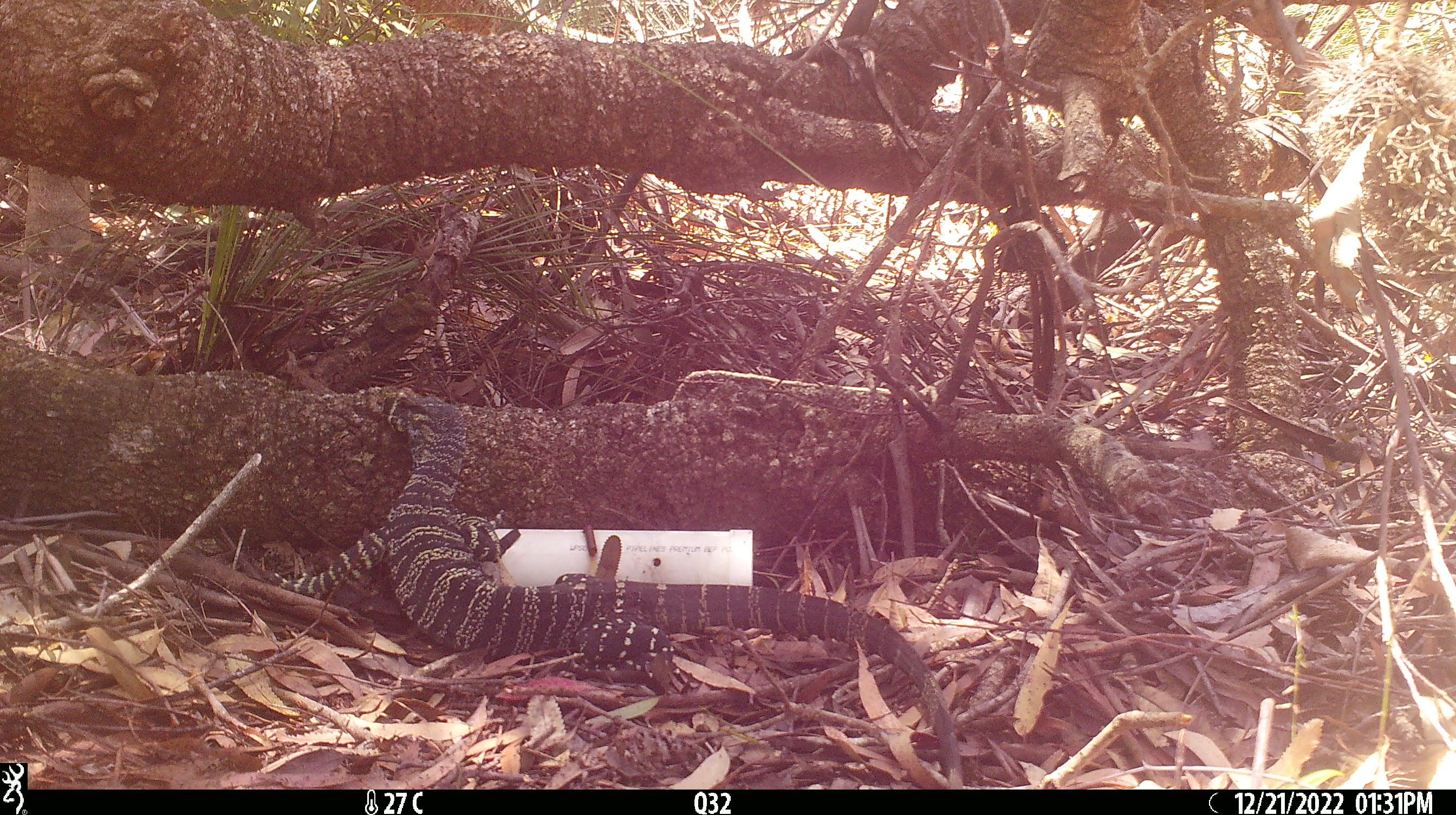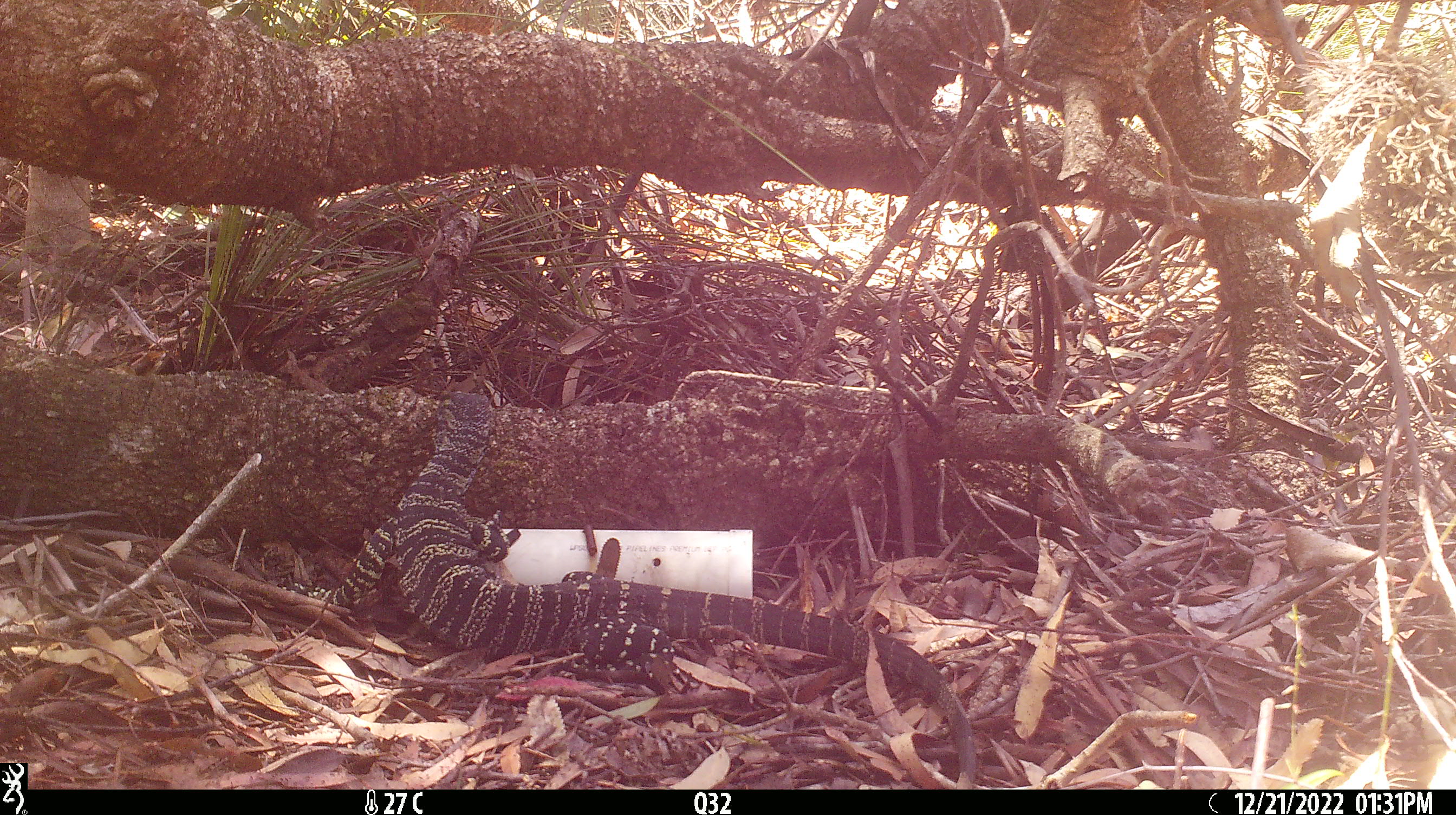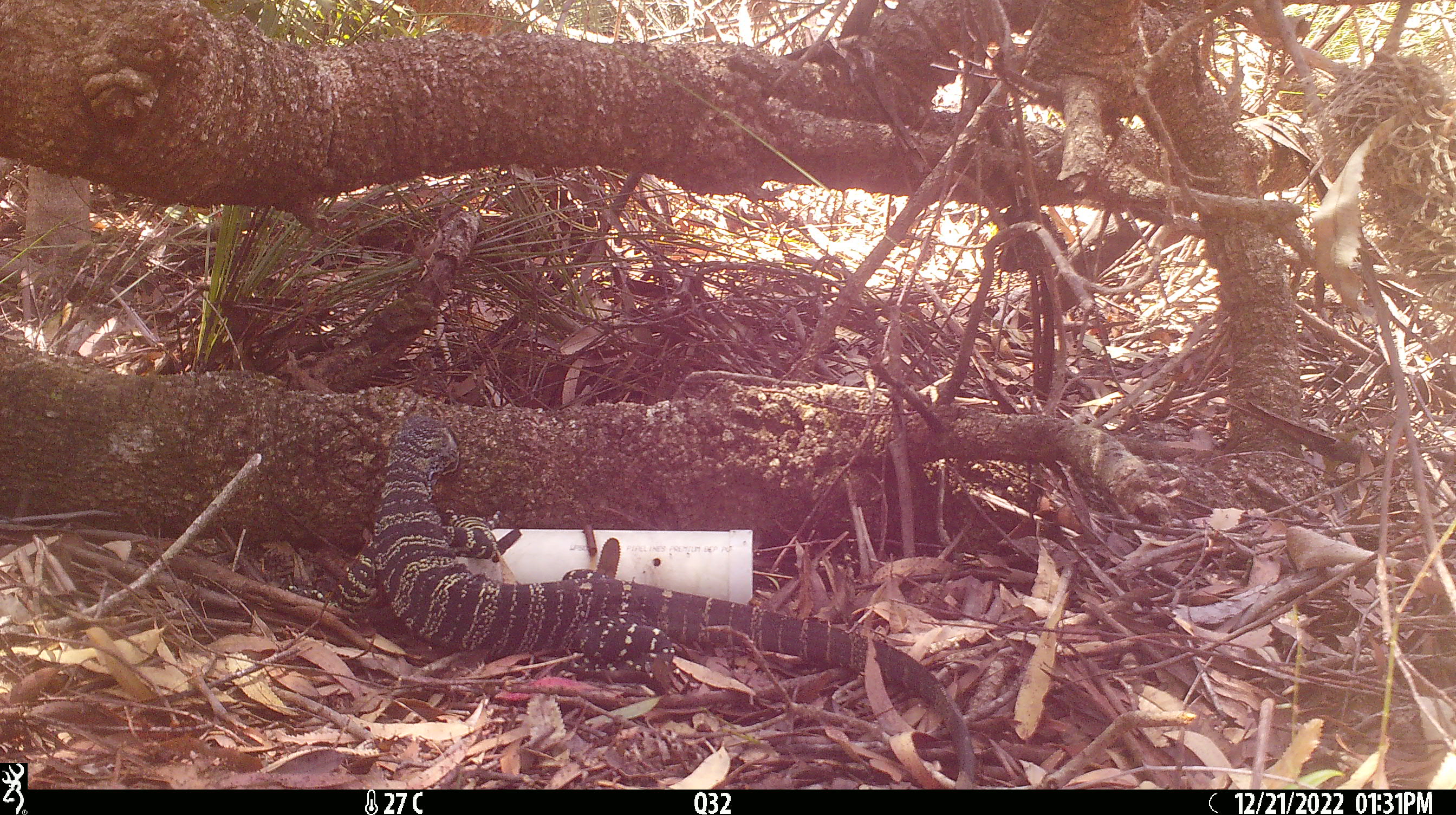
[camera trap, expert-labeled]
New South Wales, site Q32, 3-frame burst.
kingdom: Animalia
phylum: Chordata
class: Reptilia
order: Squamata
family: Varanidae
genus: Varanus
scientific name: Varanus varius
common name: lace monitor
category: goanna